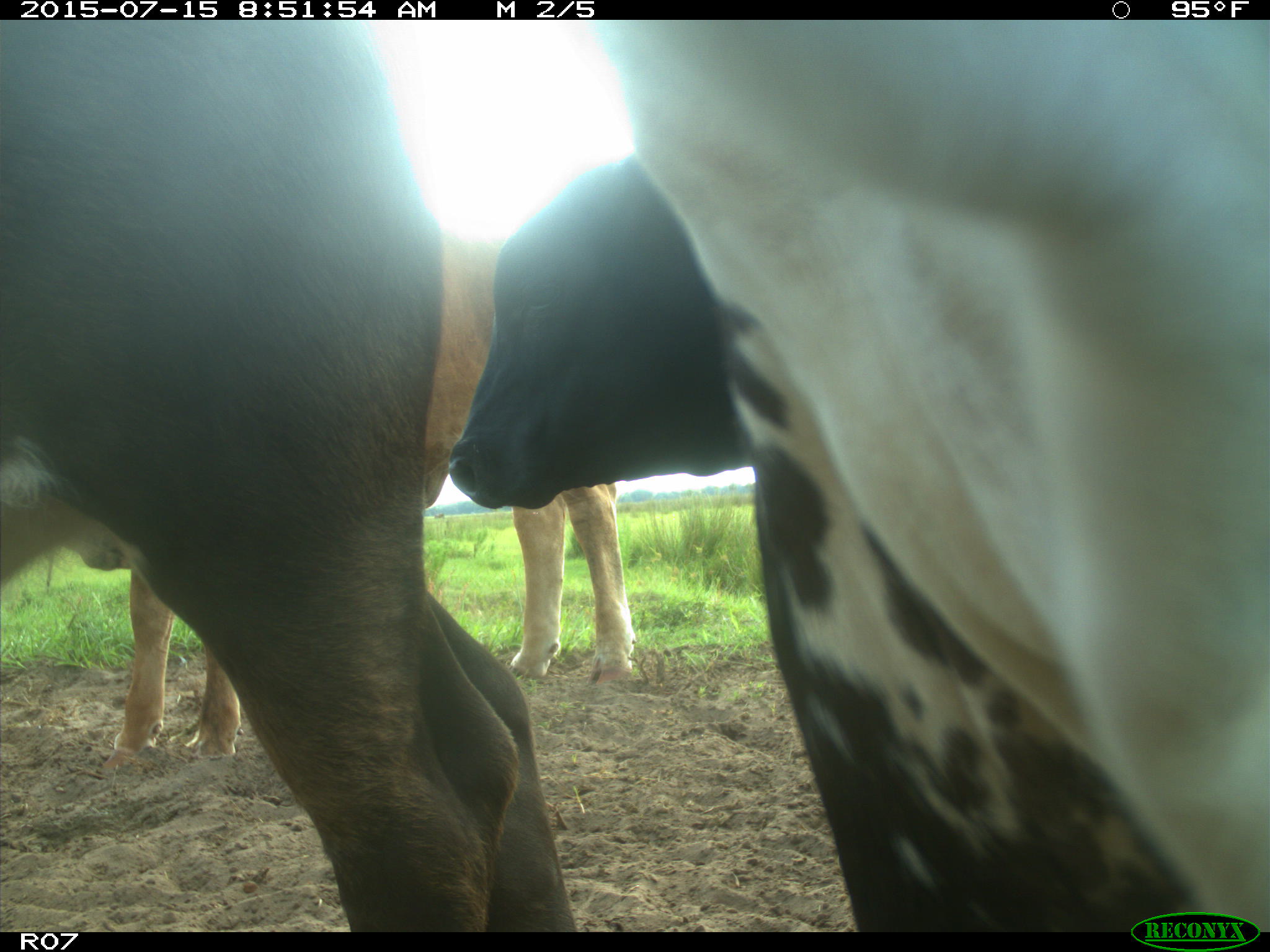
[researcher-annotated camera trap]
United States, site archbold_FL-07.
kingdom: Animalia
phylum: Chordata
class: Mammalia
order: Artiodactyla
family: Bovidae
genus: Bos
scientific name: Bos taurus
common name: domestic cow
Bos taurus (domestic cow).